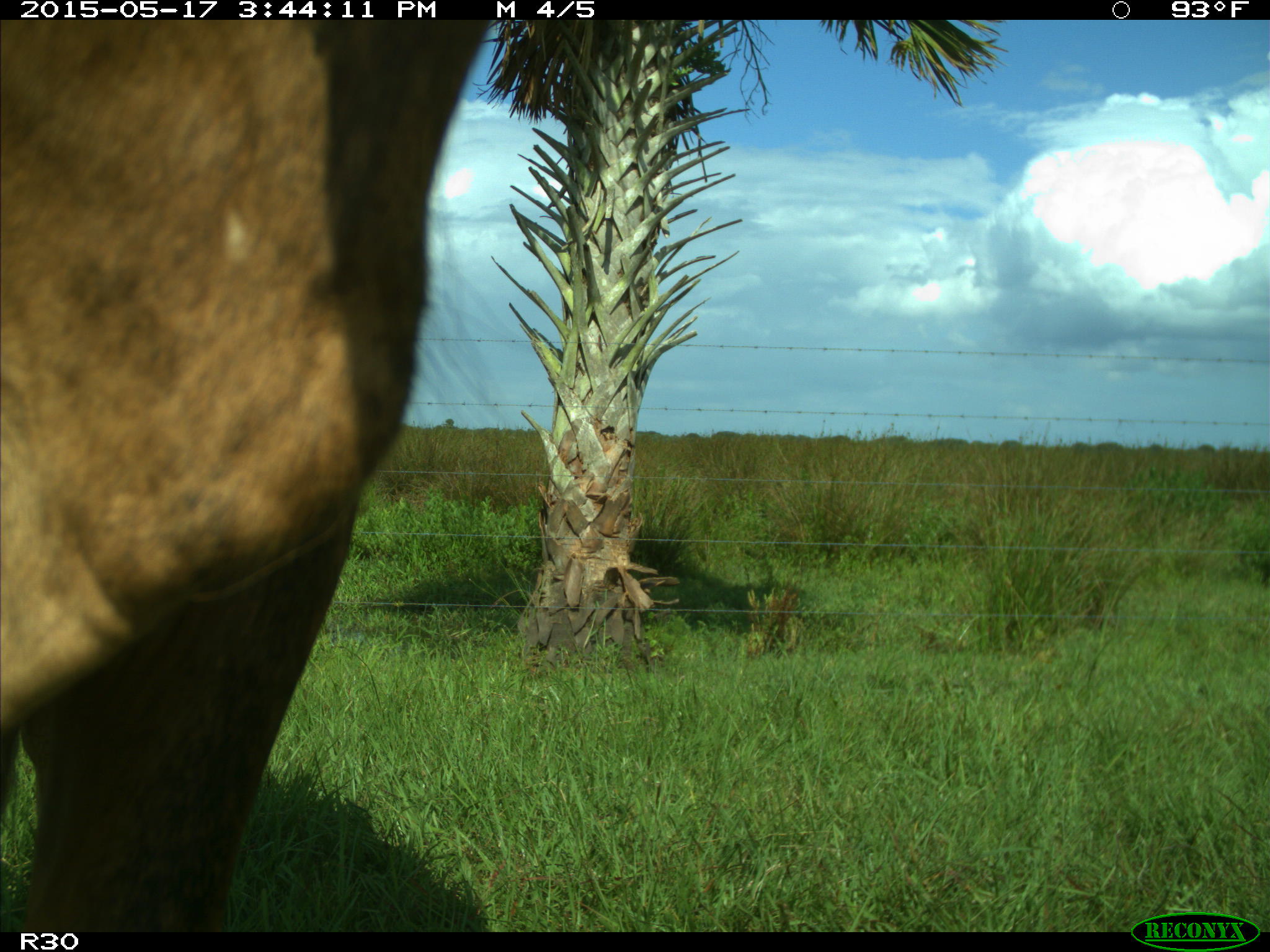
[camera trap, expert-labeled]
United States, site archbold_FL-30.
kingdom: Animalia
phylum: Chordata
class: Mammalia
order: Artiodactyla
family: Bovidae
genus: Bos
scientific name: Bos taurus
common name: domestic cow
Bos taurus (domestic cow).